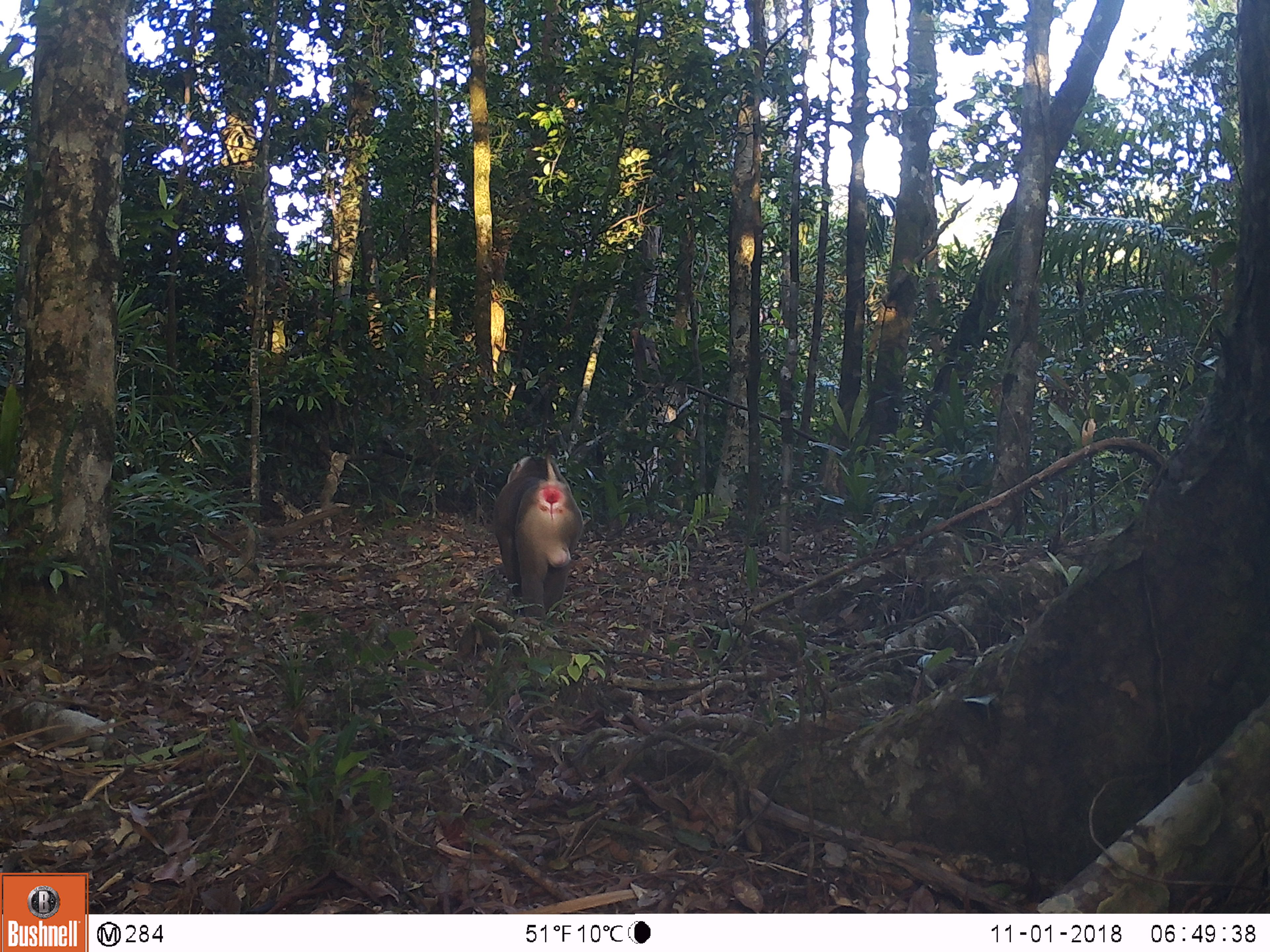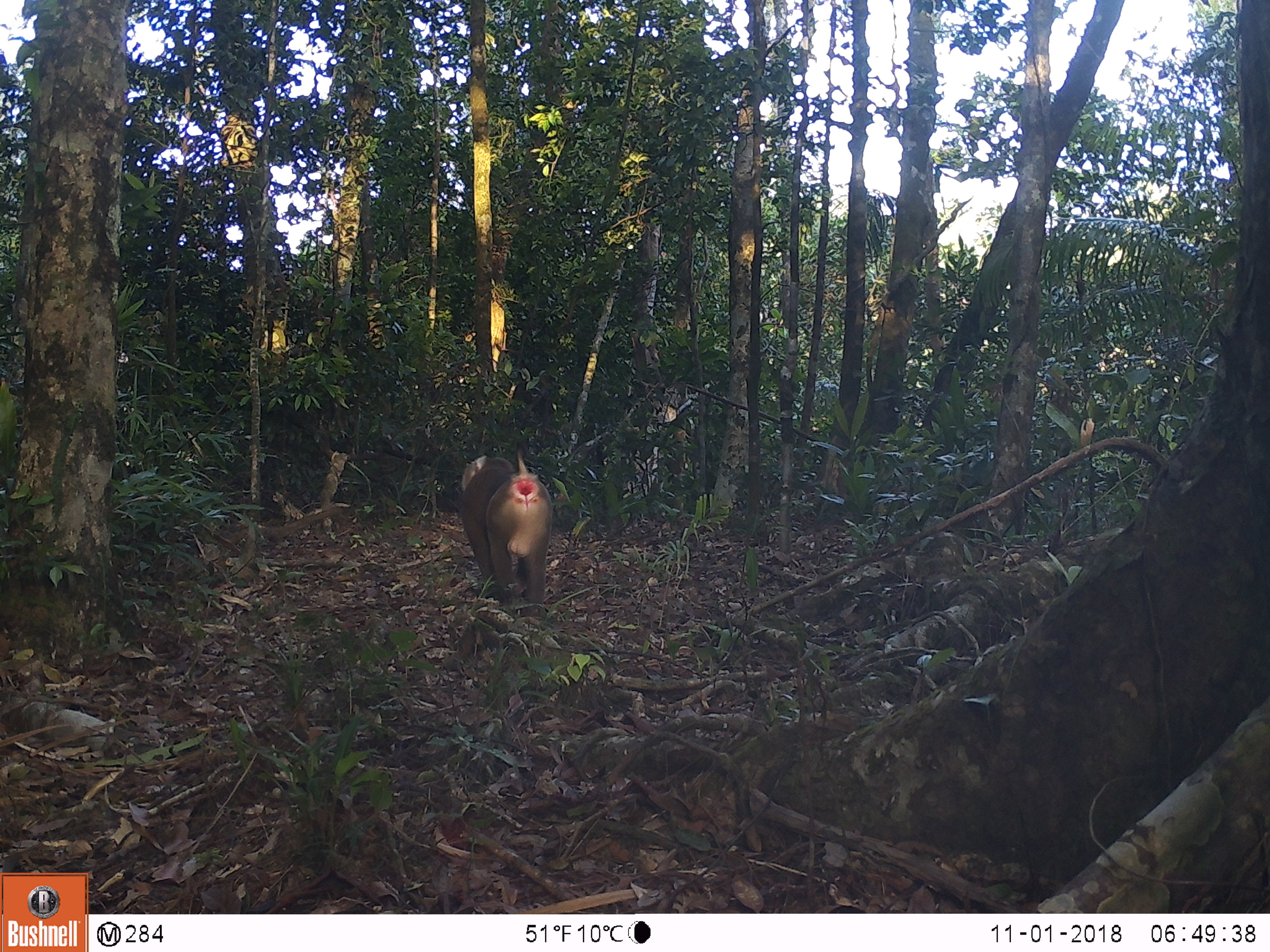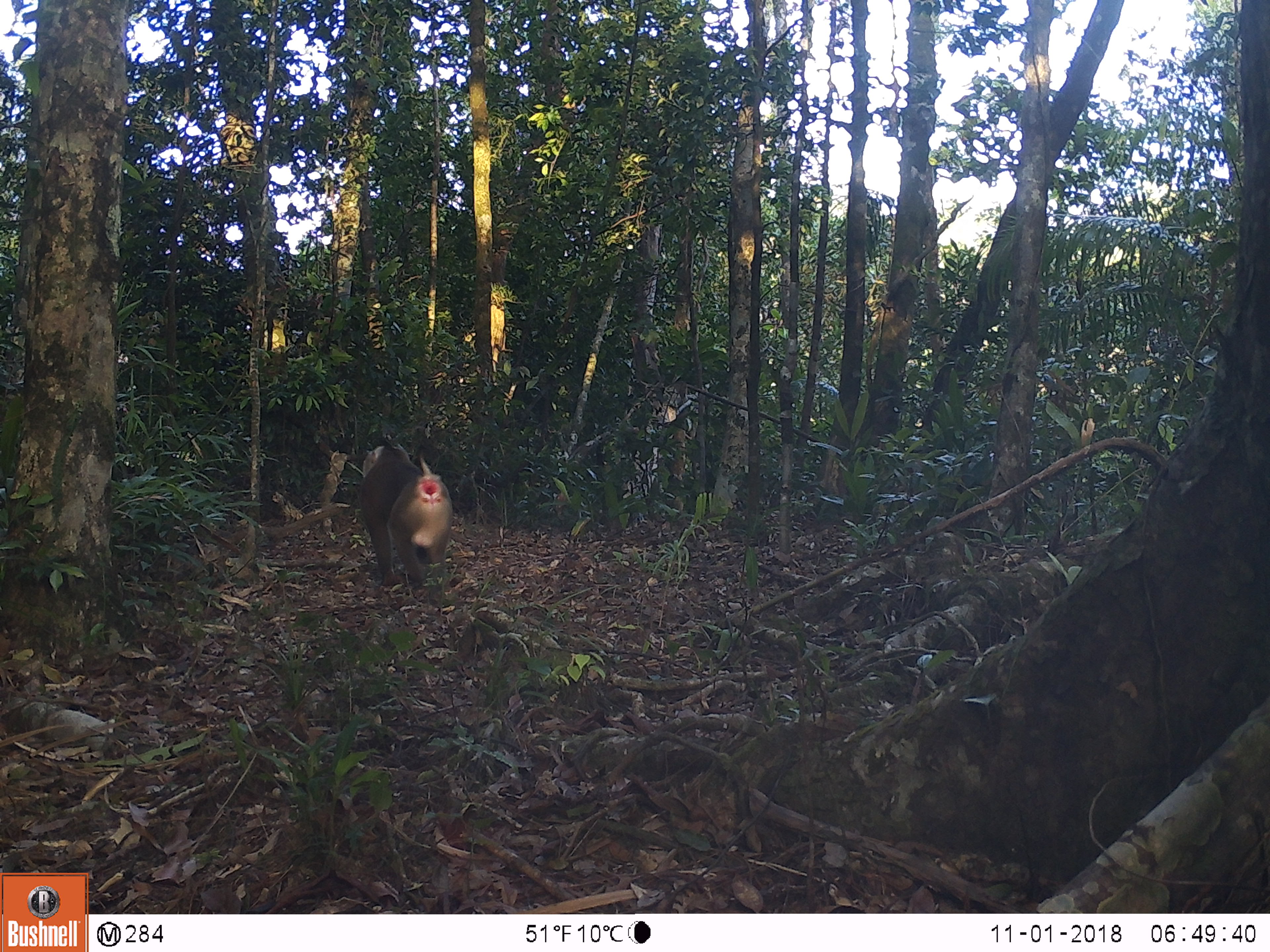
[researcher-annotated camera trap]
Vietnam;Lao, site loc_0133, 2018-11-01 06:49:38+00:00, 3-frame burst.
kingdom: Animalia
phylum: Chordata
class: Mammalia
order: Primates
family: Cercopithecidae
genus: Macaca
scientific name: Macaca nemestrina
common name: pig-tailed macaque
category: pig tailed macaque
Pig tailed macaque (pig-tailed macaque) (Macaca nemestrina). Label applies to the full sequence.